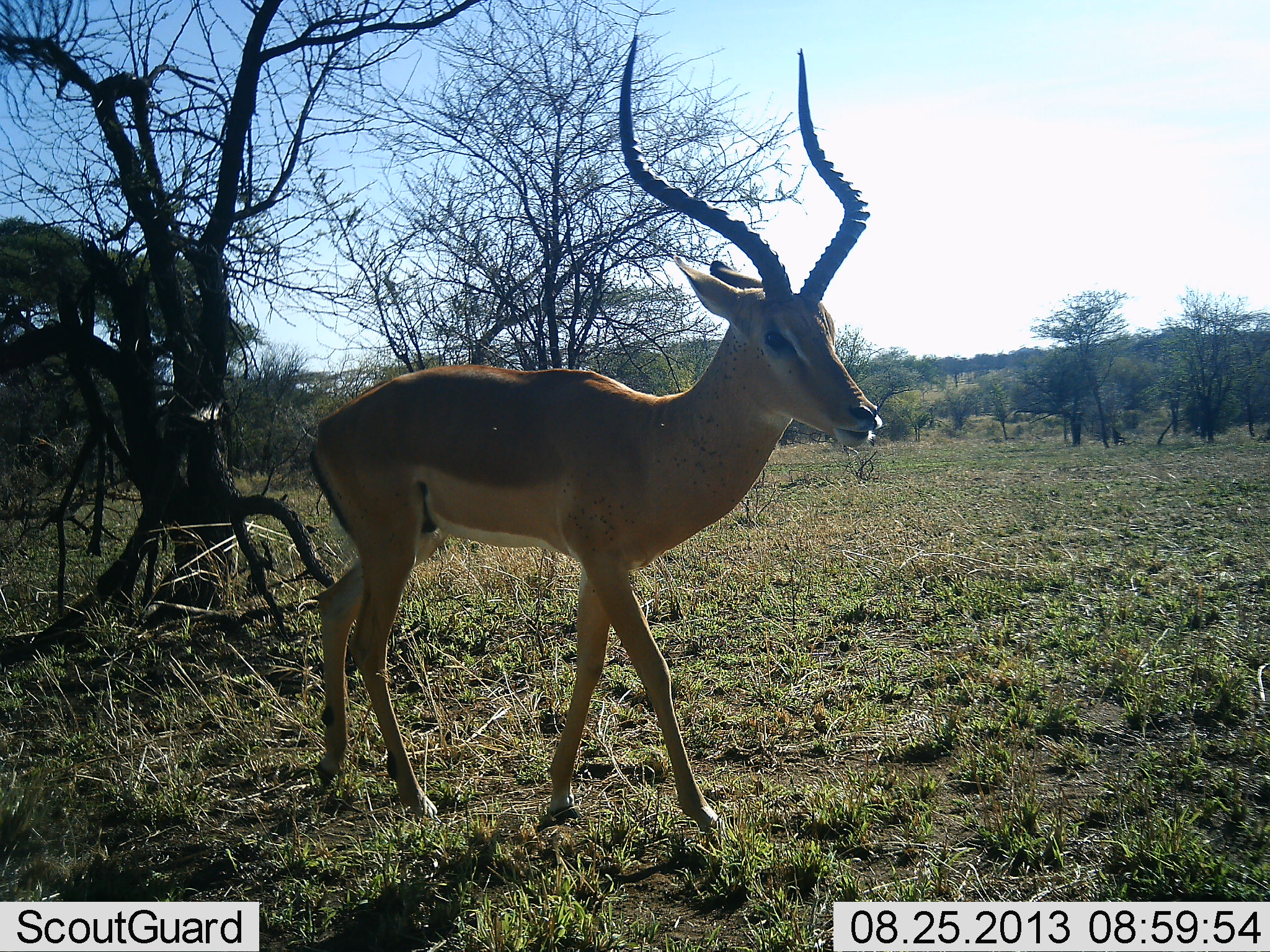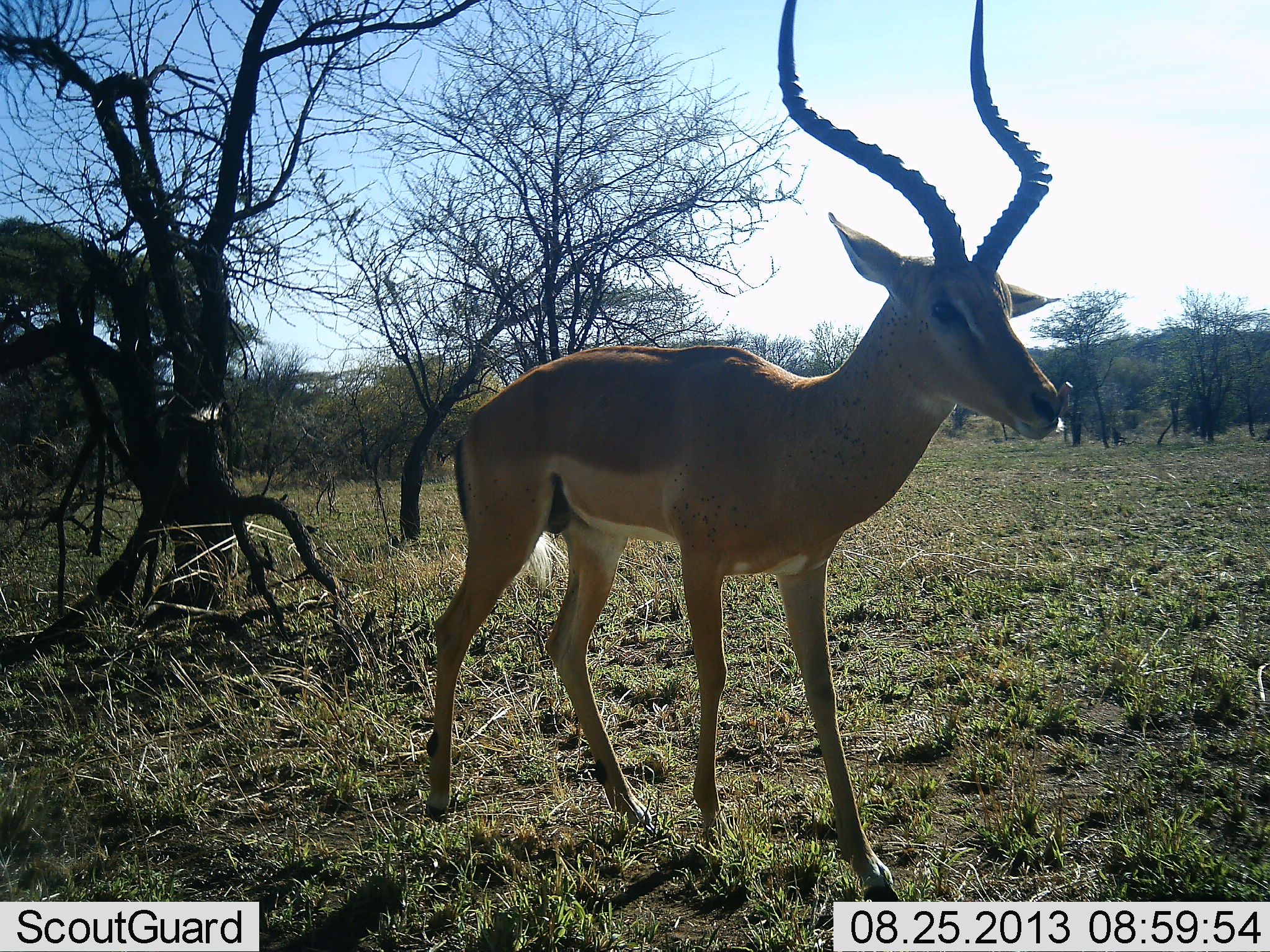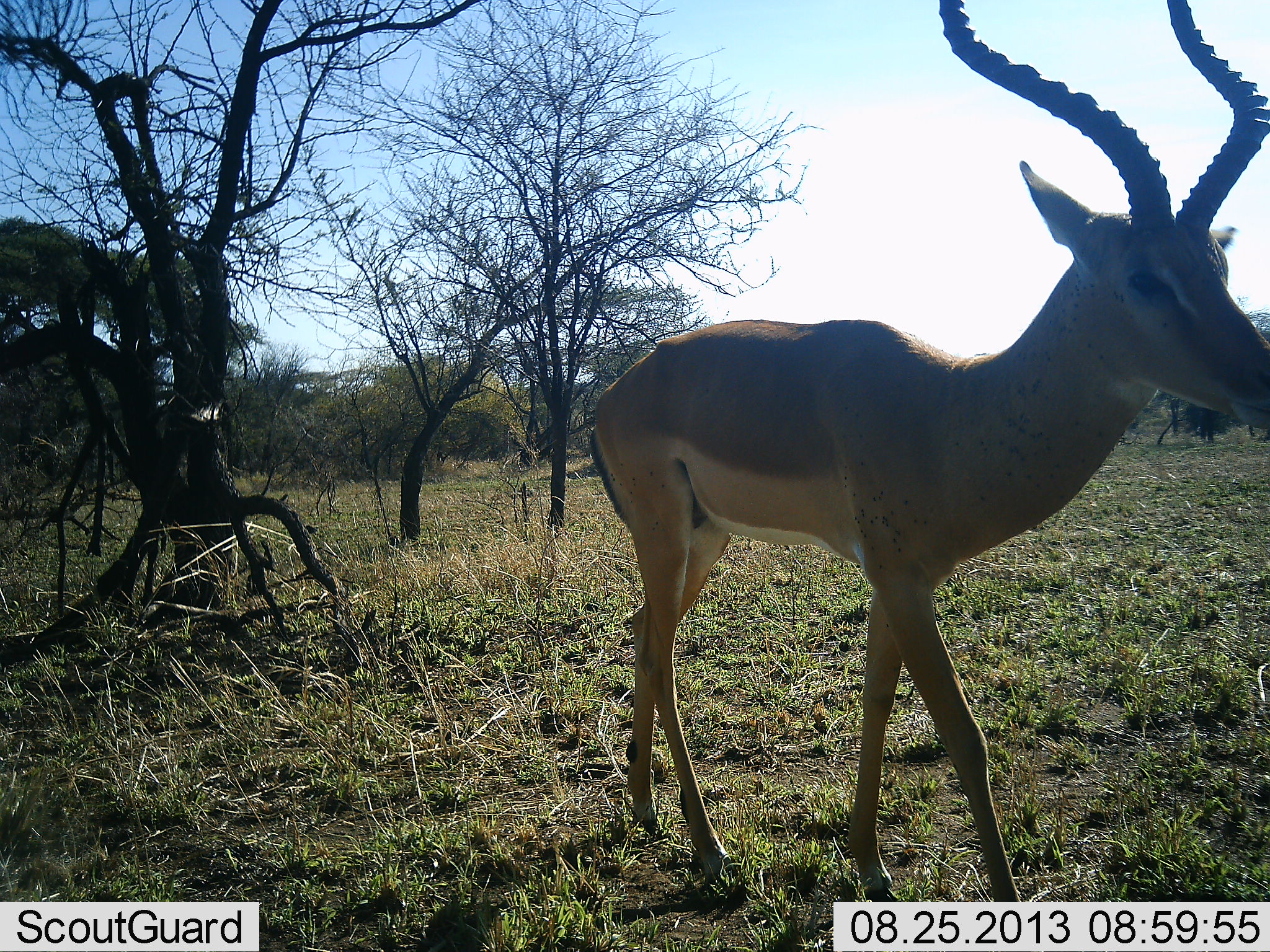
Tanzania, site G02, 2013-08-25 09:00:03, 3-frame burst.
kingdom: Animalia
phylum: Chordata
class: Mammalia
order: Artiodactyla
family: Bovidae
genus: Aepyceros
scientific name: Aepyceros melampus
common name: impala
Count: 1.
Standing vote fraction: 21%.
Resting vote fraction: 0%.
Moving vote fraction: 86%.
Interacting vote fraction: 0%.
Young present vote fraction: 0%.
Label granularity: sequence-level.